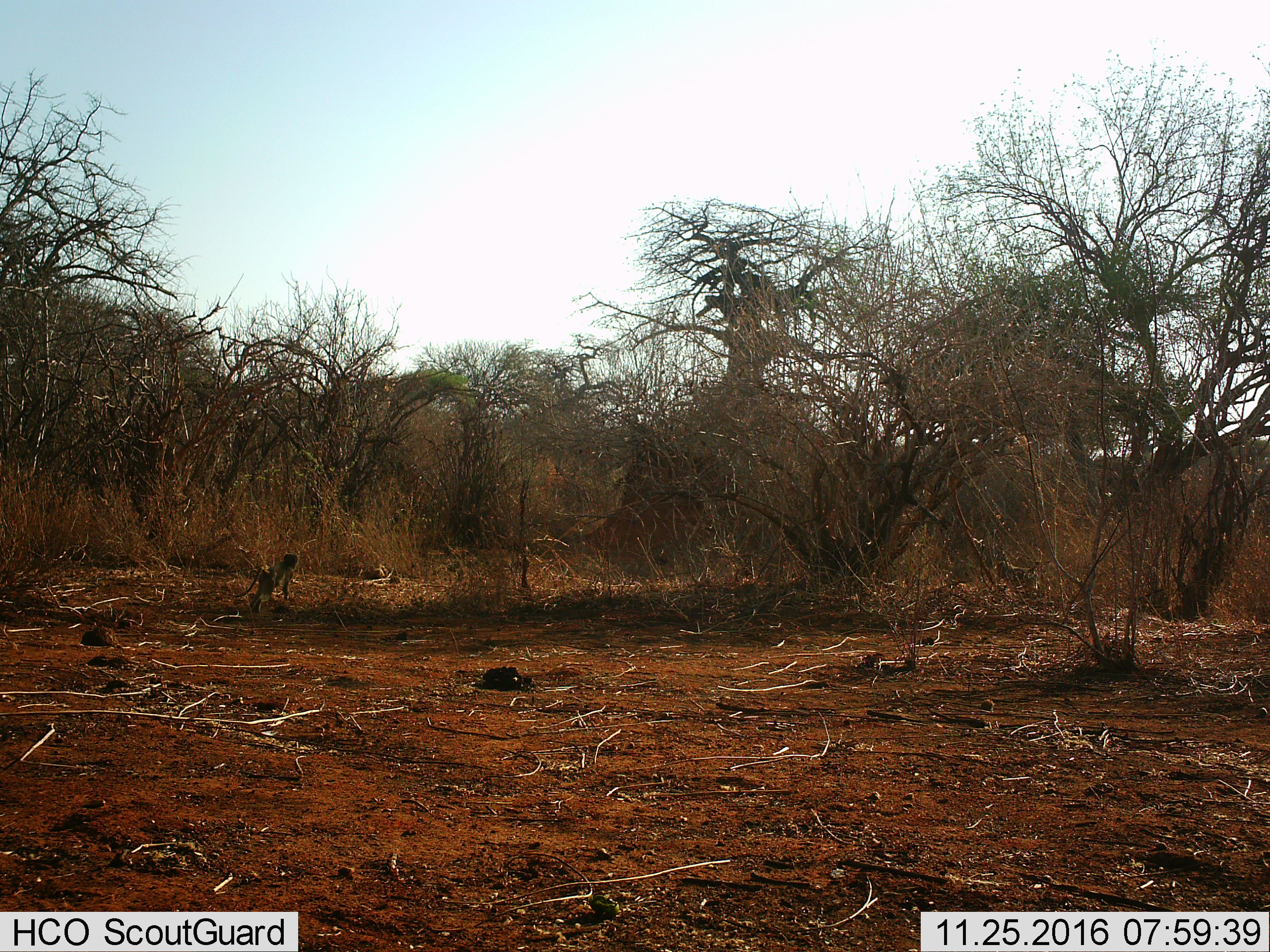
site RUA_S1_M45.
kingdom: Animalia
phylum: Chordata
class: Mammalia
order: Primates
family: Cercopithecidae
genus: Papio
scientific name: Papio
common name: baboon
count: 1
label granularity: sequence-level